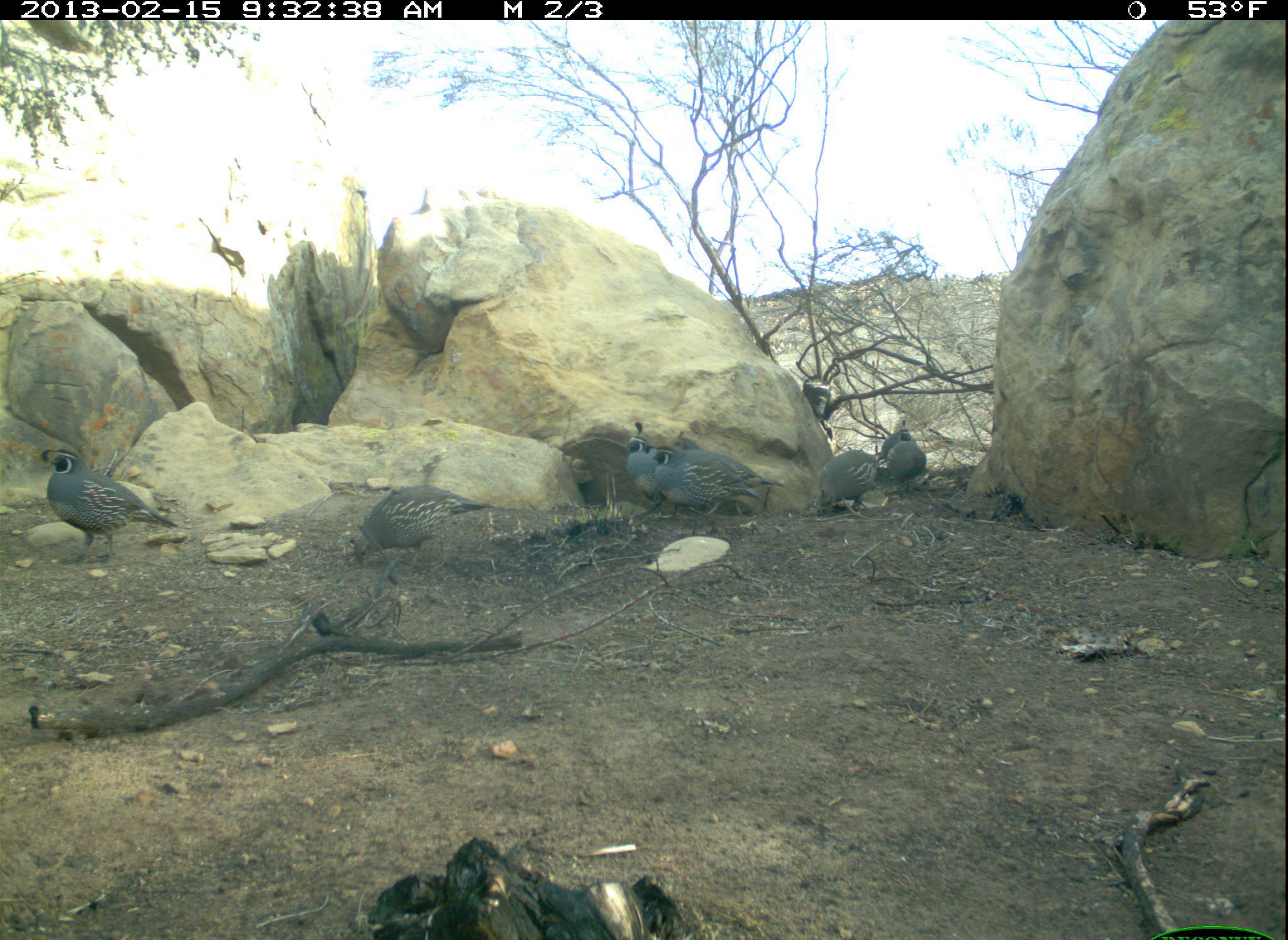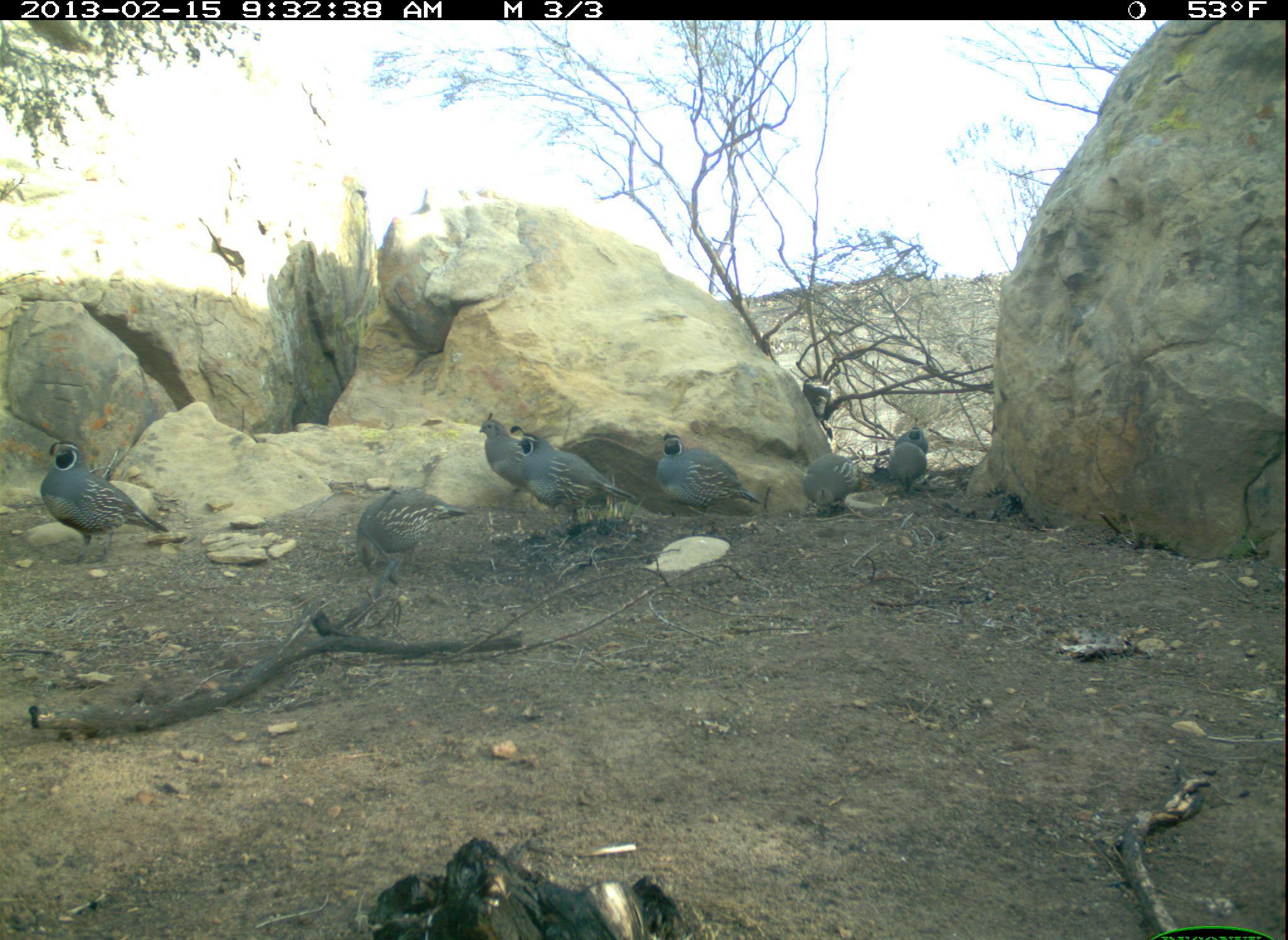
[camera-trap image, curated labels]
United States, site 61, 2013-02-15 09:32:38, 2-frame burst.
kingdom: Animalia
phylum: Chordata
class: Aves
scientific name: Aves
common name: bird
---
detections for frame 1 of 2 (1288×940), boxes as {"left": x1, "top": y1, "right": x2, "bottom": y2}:
bird: {"left": 29, "top": 438, "right": 182, "bottom": 570}; {"left": 318, "top": 477, "right": 495, "bottom": 574}; {"left": 627, "top": 420, "right": 775, "bottom": 531}; {"left": 673, "top": 425, "right": 782, "bottom": 520}; {"left": 807, "top": 438, "right": 877, "bottom": 527}; {"left": 879, "top": 425, "right": 934, "bottom": 501}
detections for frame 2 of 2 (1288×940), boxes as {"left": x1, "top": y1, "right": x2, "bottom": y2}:
bird: {"left": 37, "top": 430, "right": 174, "bottom": 557}; {"left": 507, "top": 420, "right": 641, "bottom": 530}; {"left": 351, "top": 482, "right": 470, "bottom": 590}; {"left": 655, "top": 427, "right": 763, "bottom": 525}; {"left": 478, "top": 417, "right": 539, "bottom": 494}; {"left": 800, "top": 449, "right": 863, "bottom": 517}; {"left": 887, "top": 440, "right": 931, "bottom": 491}; {"left": 894, "top": 417, "right": 934, "bottom": 457}